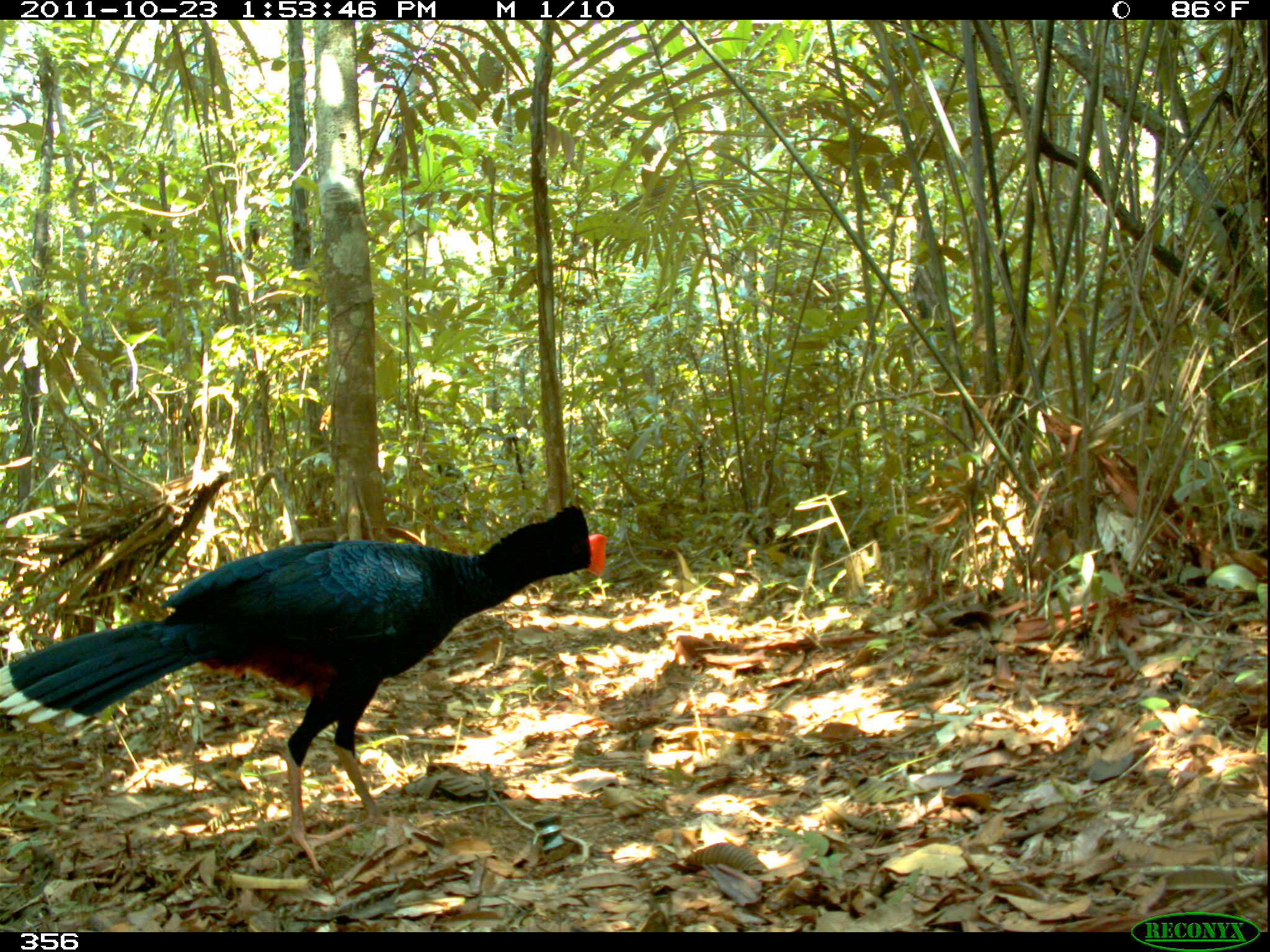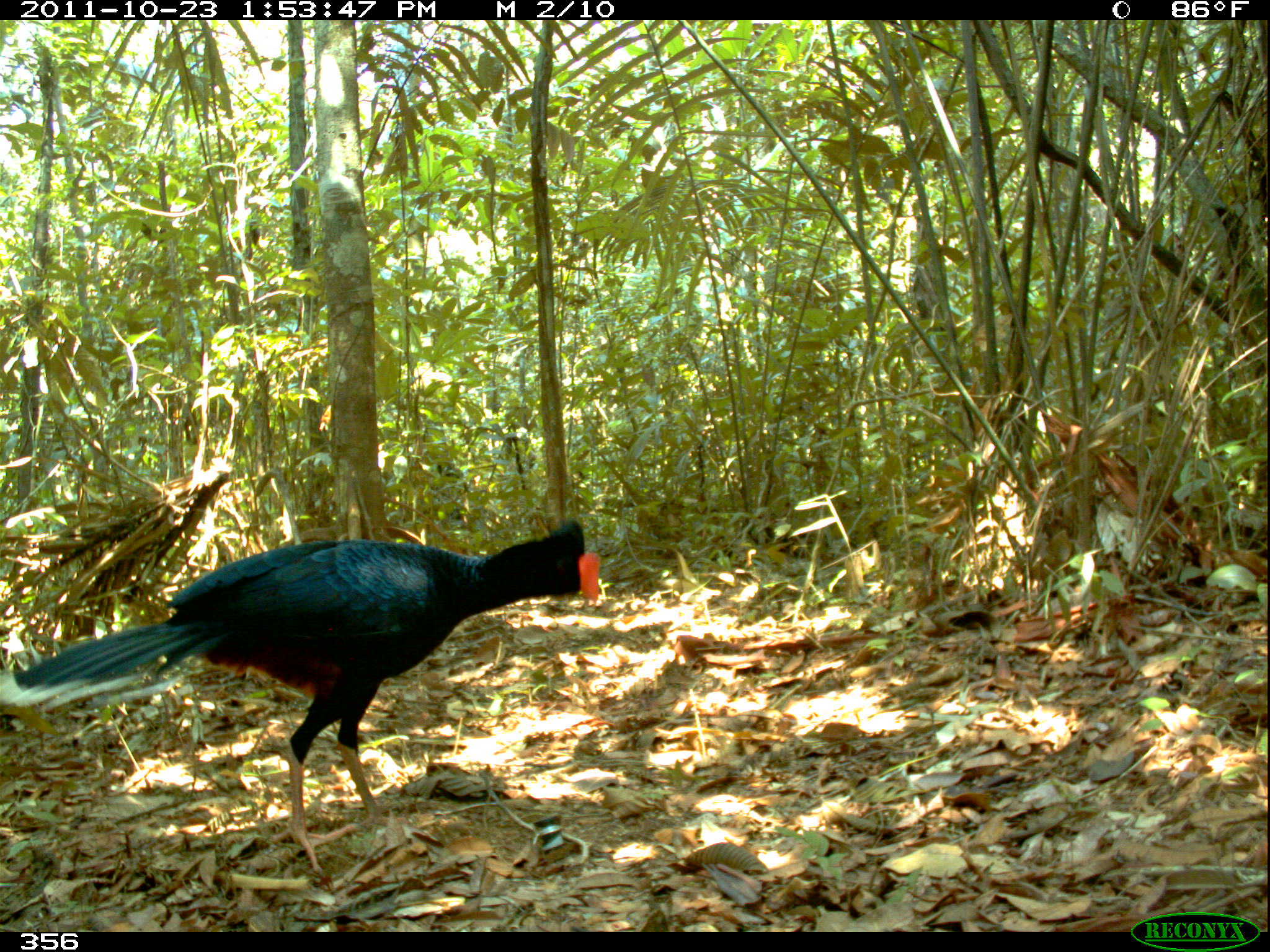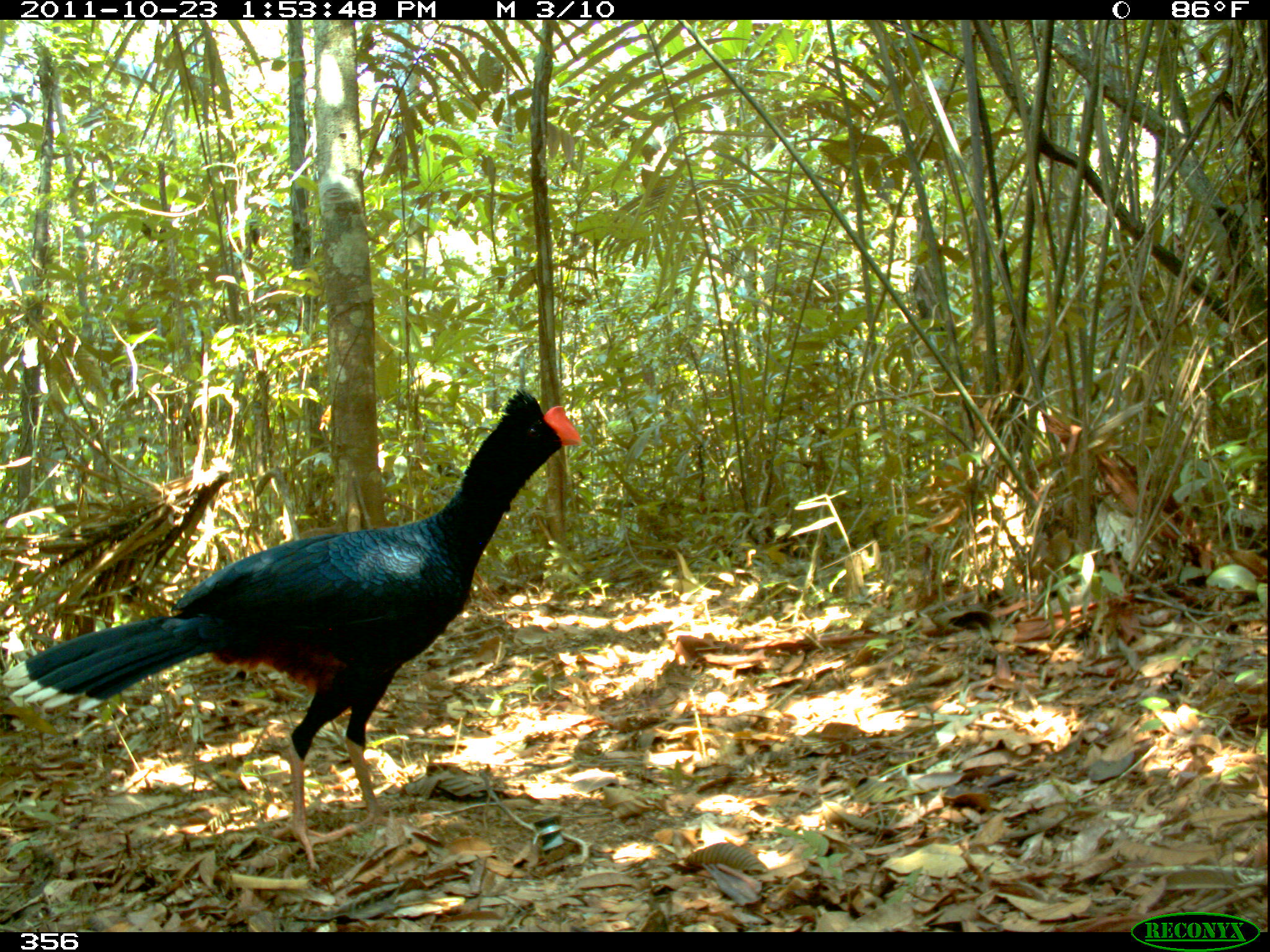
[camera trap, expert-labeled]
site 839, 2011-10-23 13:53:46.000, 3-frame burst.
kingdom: Animalia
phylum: Chordata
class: Aves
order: Galliformes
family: Cracidae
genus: Mitu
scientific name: Mitu tuberosum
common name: razor-billed curassow